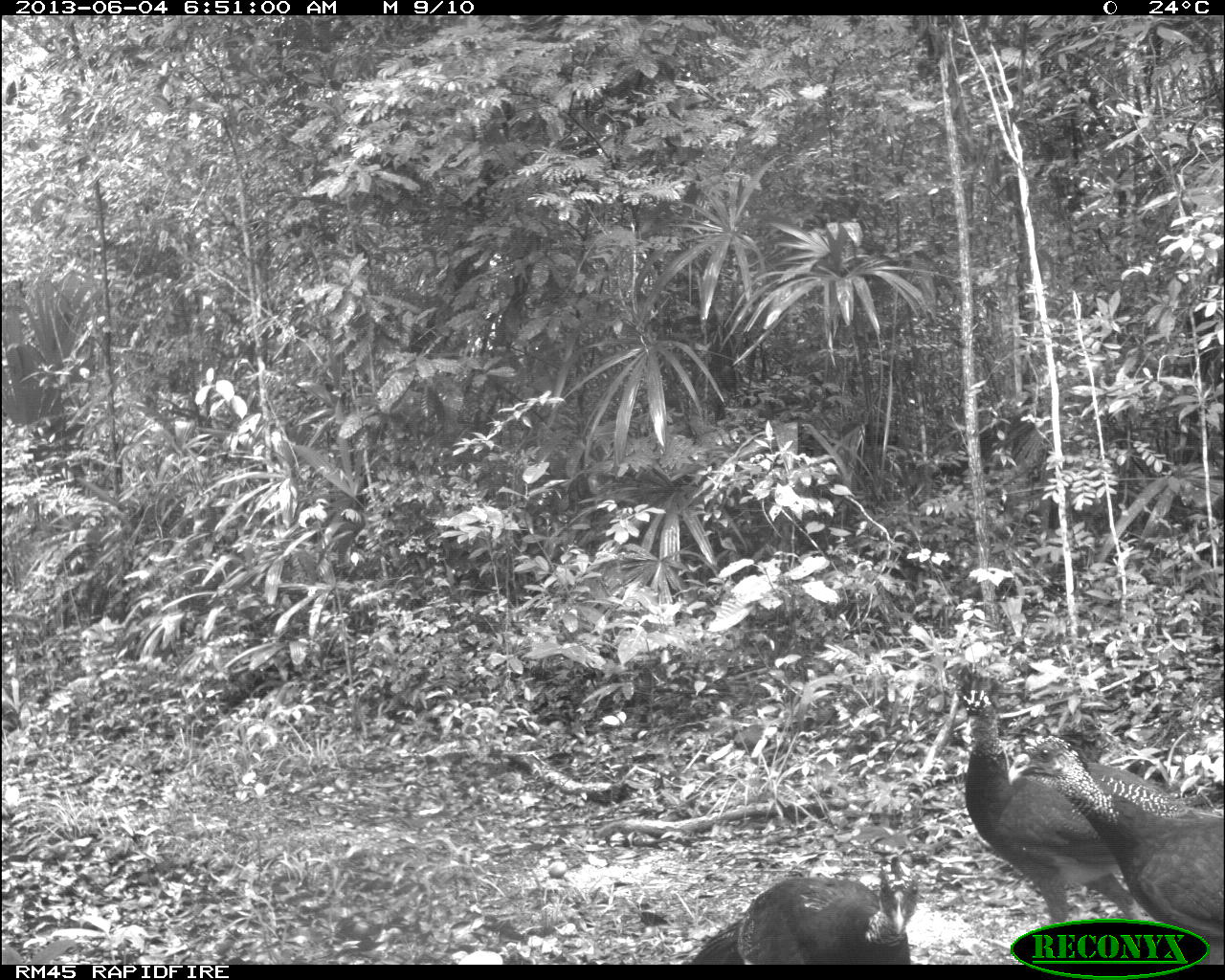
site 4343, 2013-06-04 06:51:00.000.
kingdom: Animalia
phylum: Chordata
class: Aves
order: Galliformes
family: Cracidae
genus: Crax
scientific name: Crax rubra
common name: great curassow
Crax rubra (great curassow), count 4, sex female.